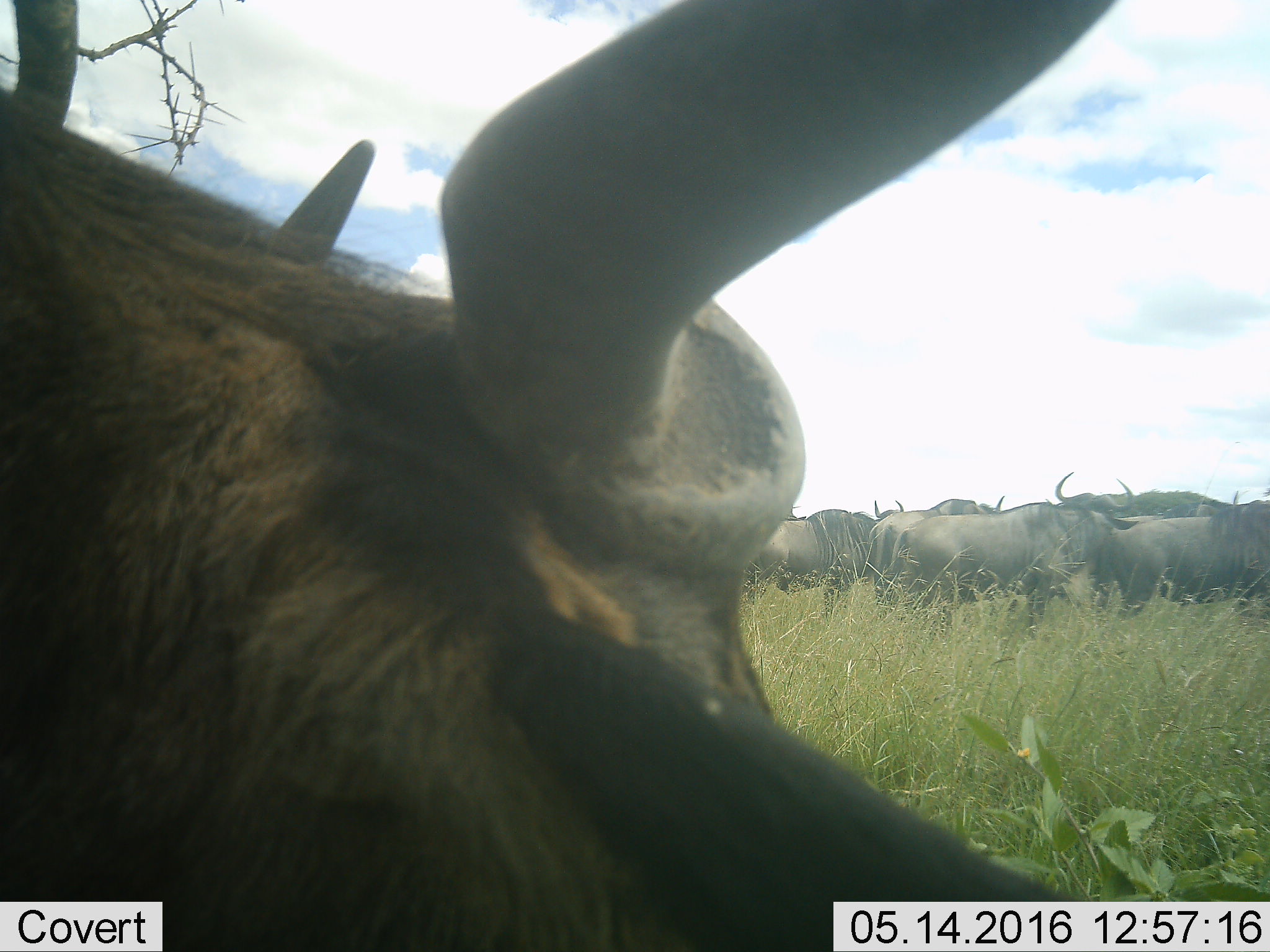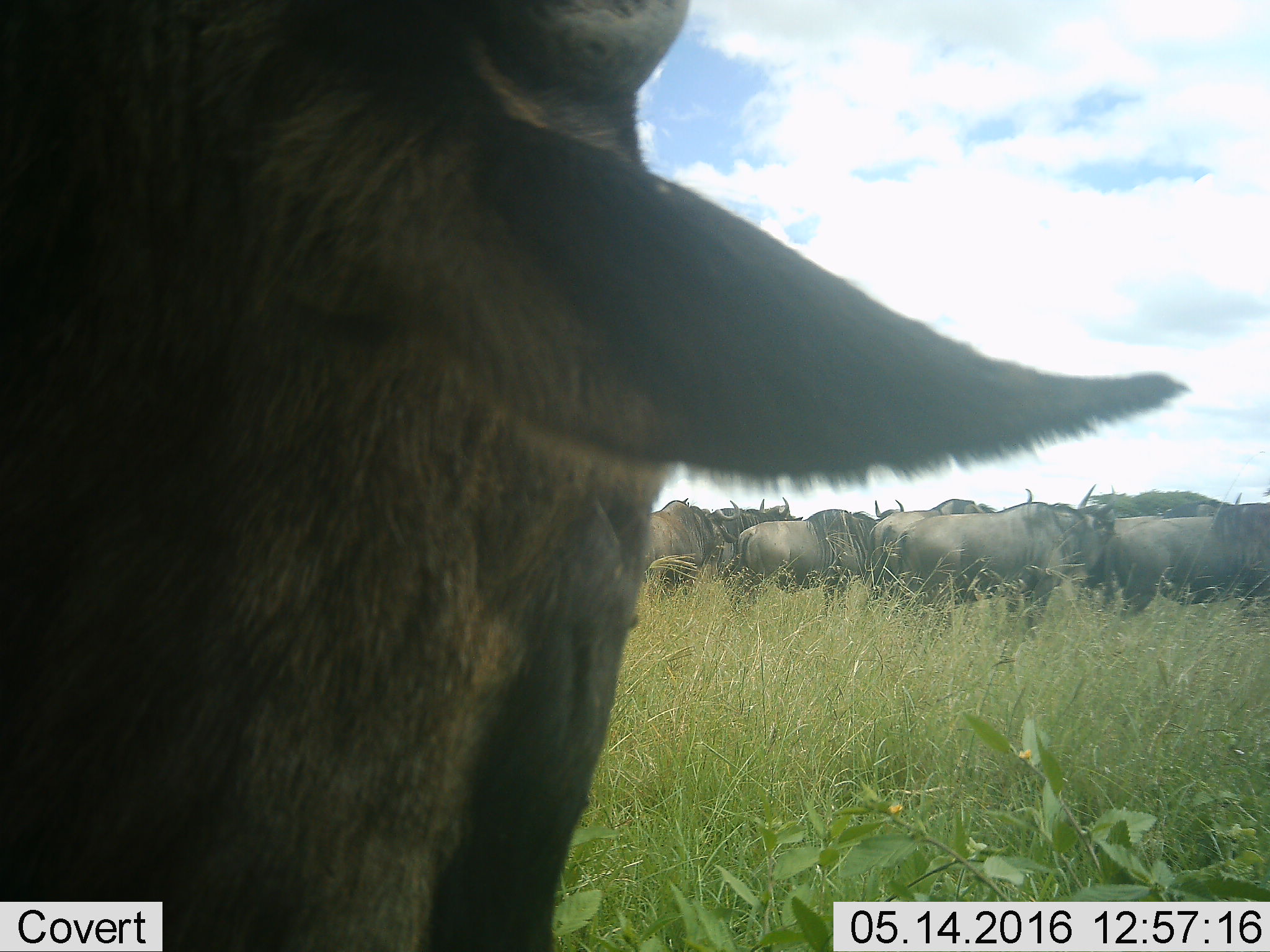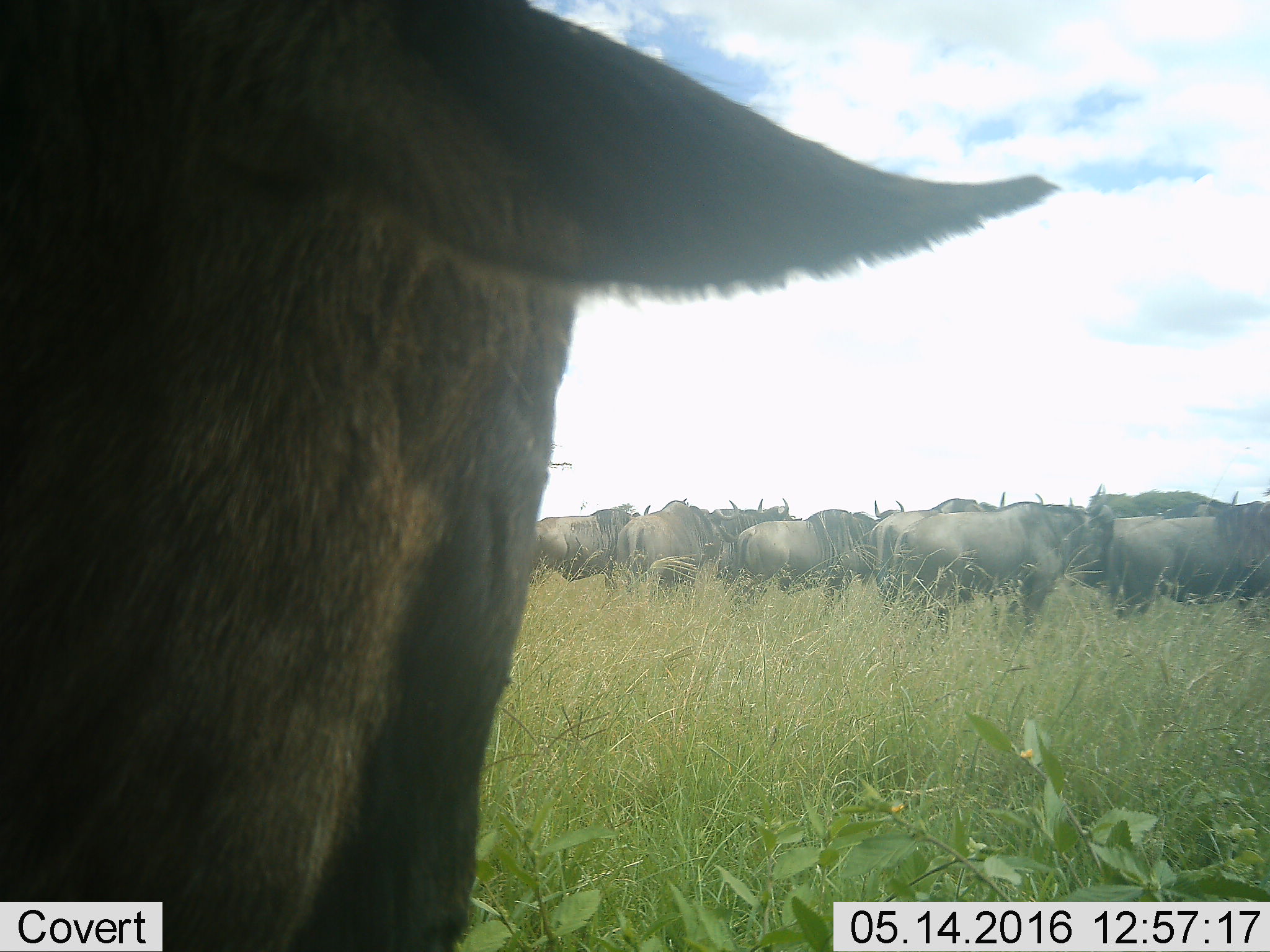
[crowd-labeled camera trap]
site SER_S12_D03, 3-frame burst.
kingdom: Animalia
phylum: Chordata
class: Mammalia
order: Artiodactyla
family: Bovidae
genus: Syncerus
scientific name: Syncerus caffer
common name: african buffalo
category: buffalo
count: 11-50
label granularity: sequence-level